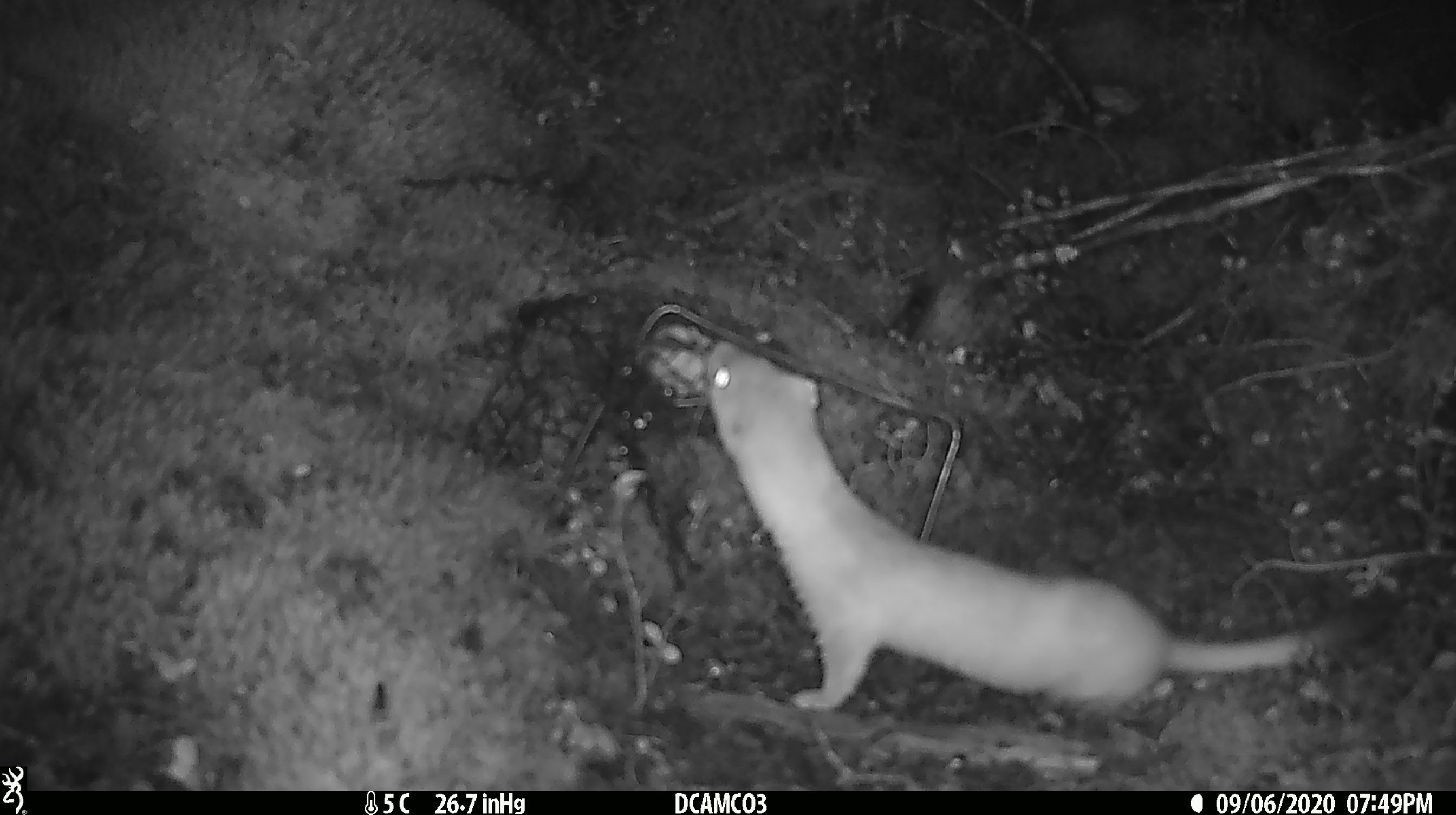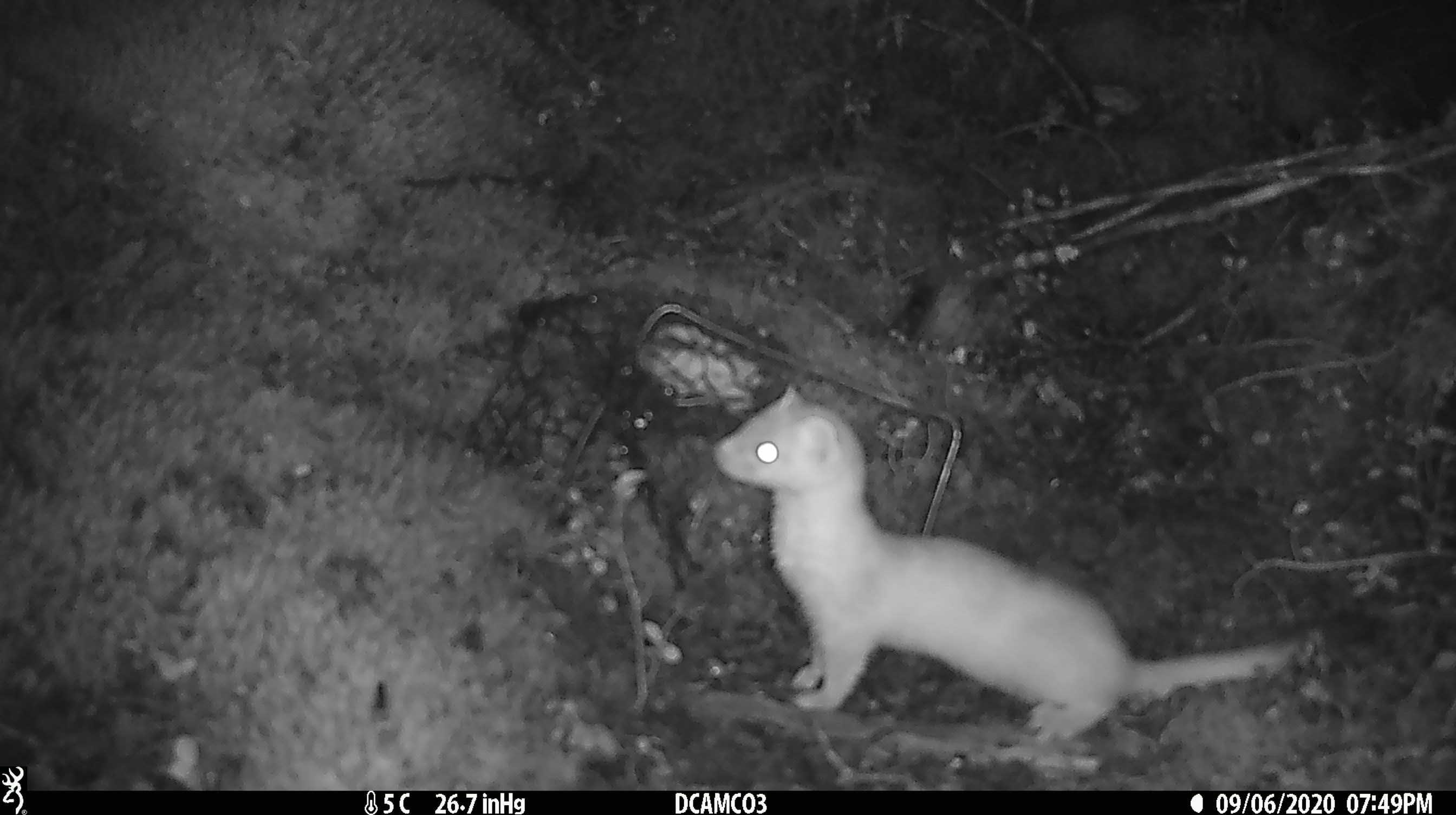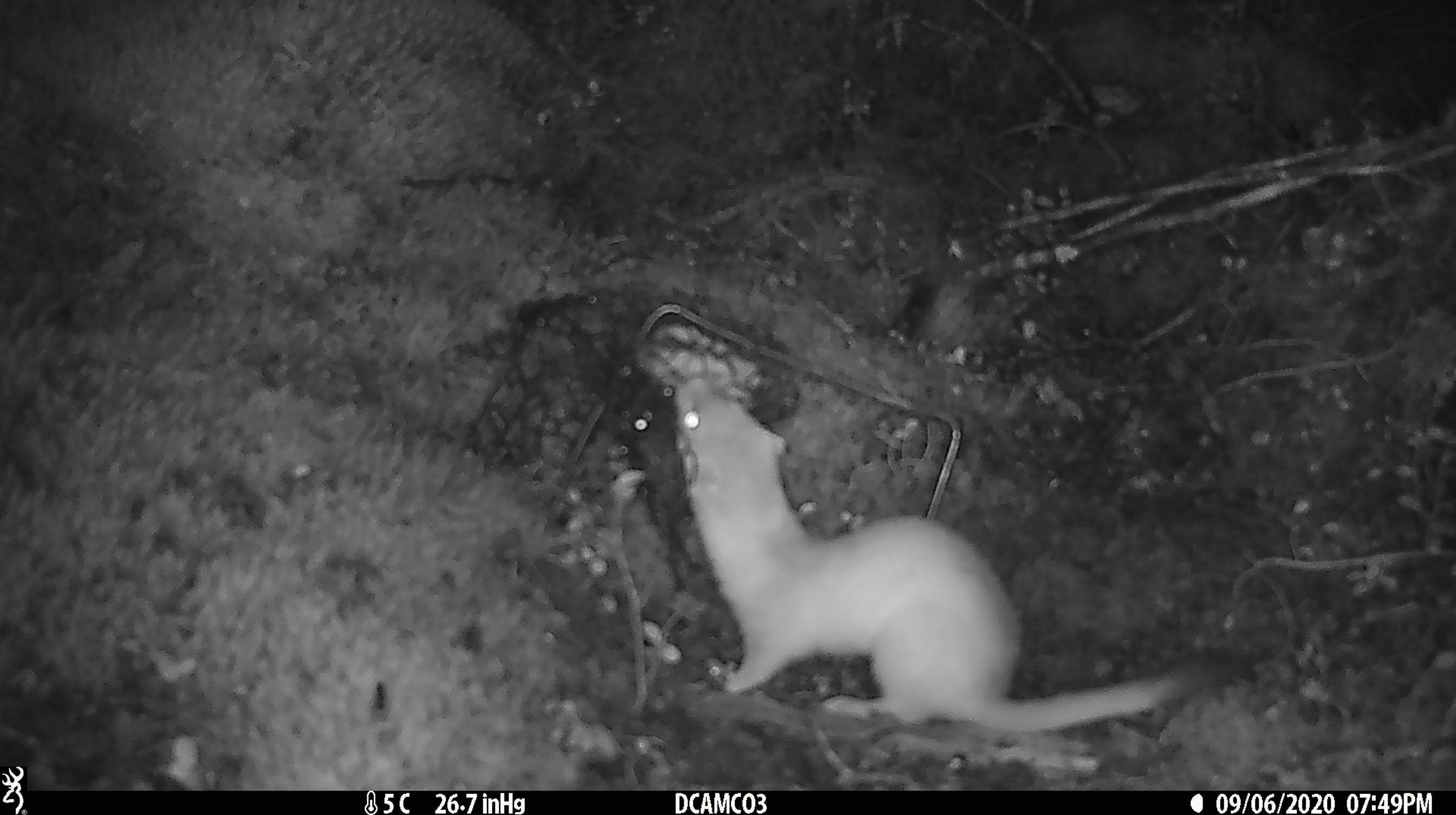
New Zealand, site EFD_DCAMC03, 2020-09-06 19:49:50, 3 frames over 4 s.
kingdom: Animalia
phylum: Chordata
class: Mammalia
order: Carnivora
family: Mustelidae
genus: Mustela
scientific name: Mustela erminea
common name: stoat